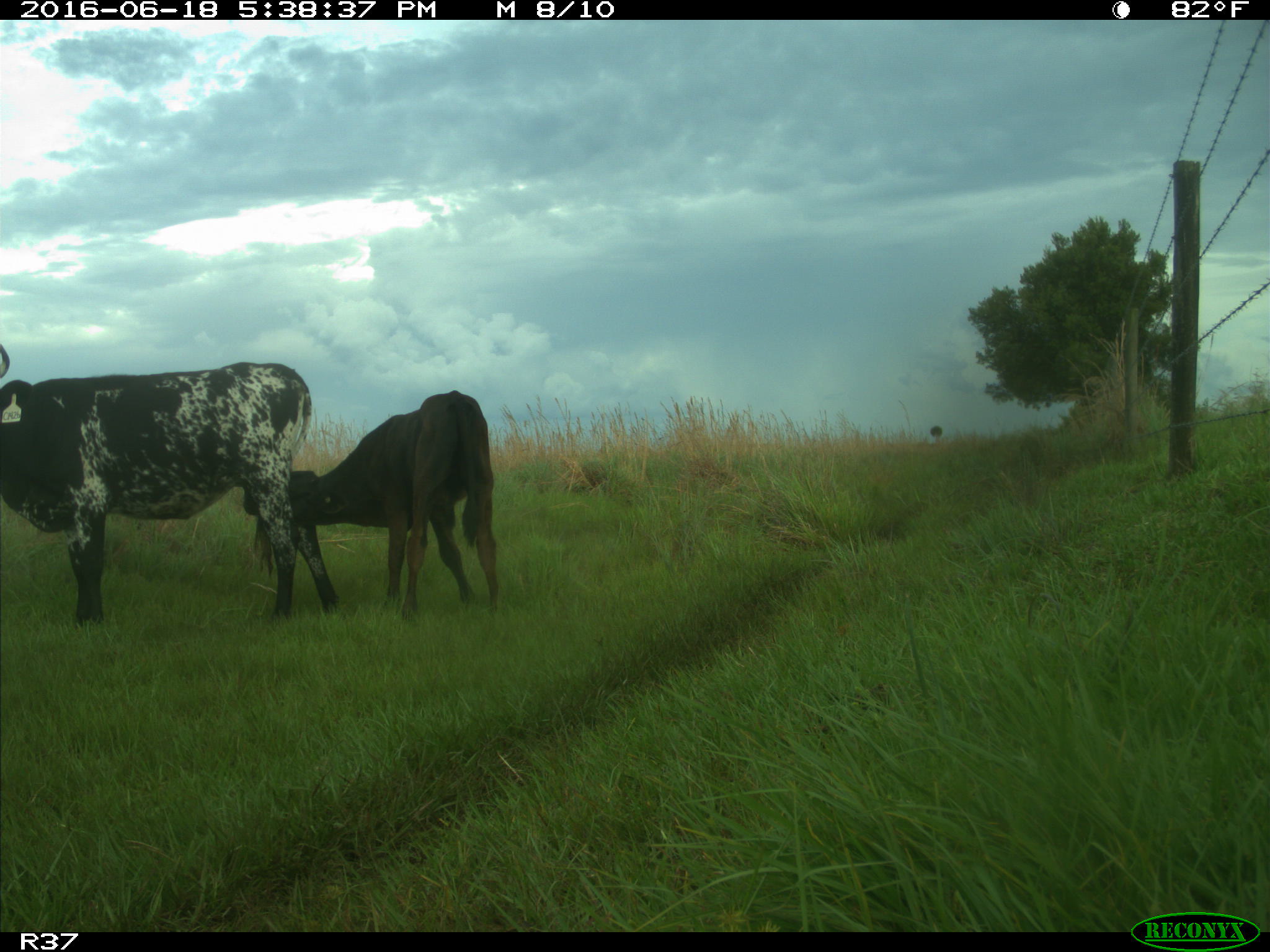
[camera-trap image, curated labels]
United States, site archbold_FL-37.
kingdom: Animalia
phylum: Chordata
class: Mammalia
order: Artiodactyla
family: Bovidae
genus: Bos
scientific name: Bos taurus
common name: domestic cow